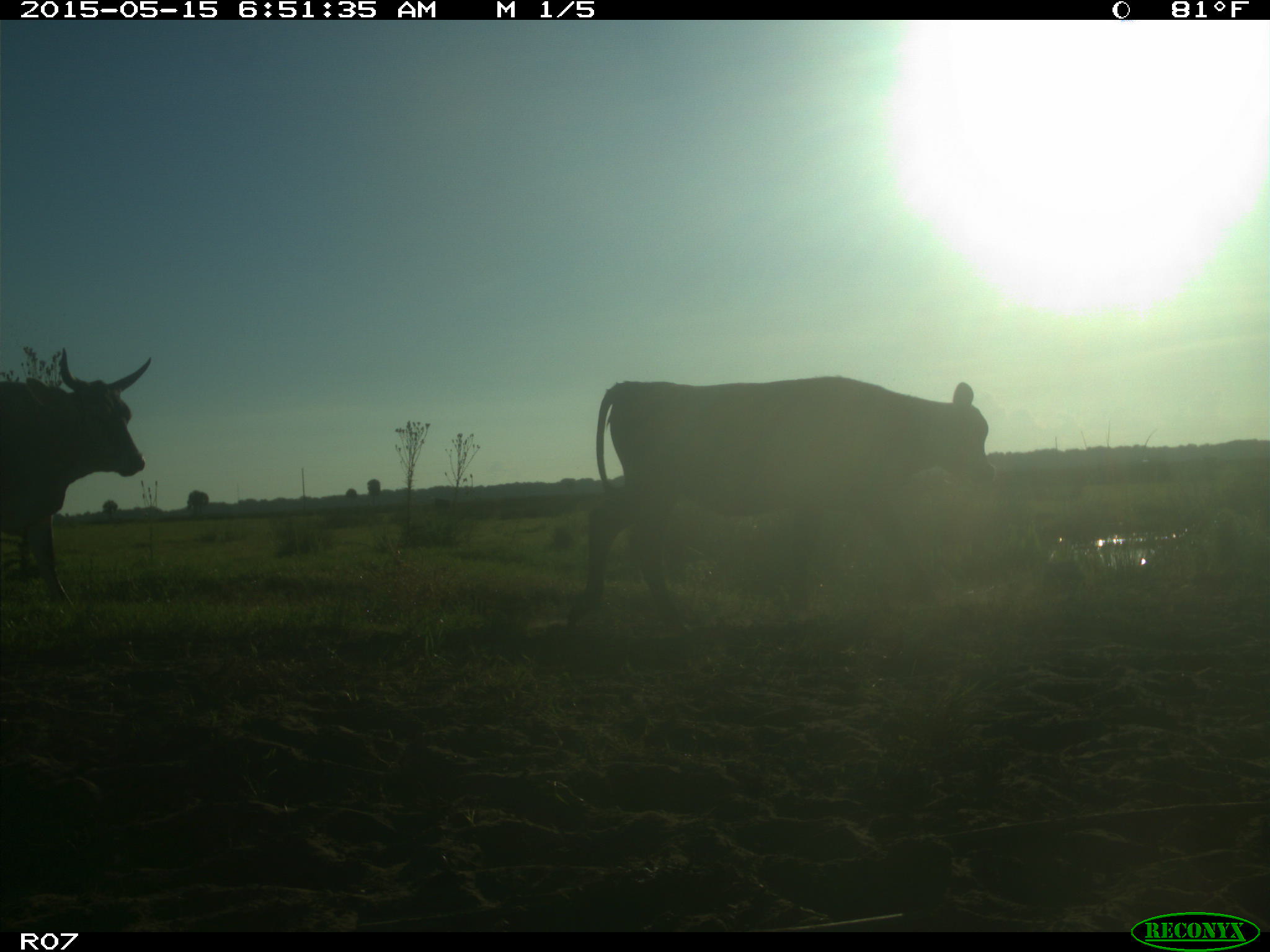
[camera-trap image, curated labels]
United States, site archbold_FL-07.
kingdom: Animalia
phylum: Chordata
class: Mammalia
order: Artiodactyla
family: Bovidae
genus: Bos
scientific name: Bos taurus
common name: domestic cow